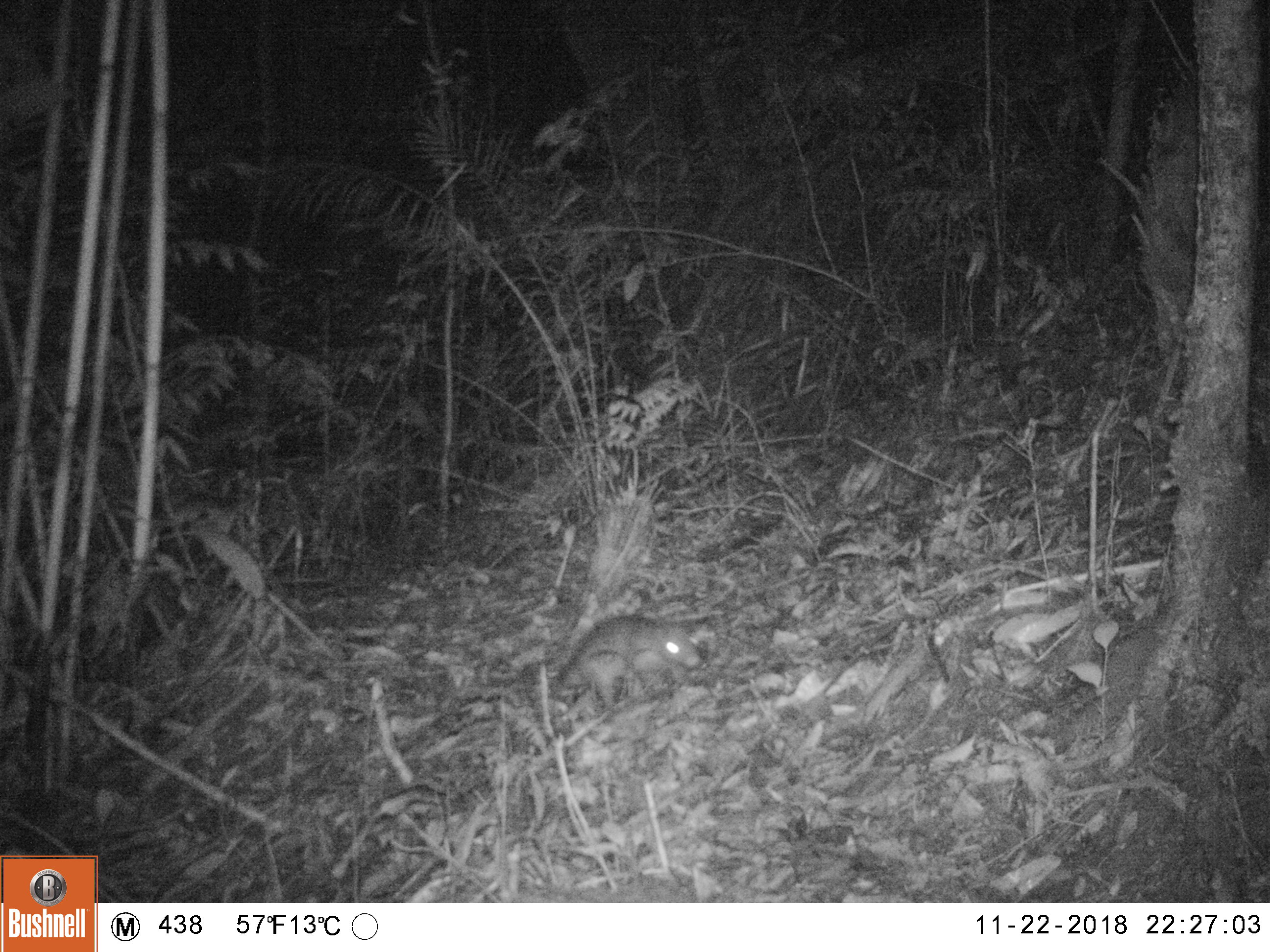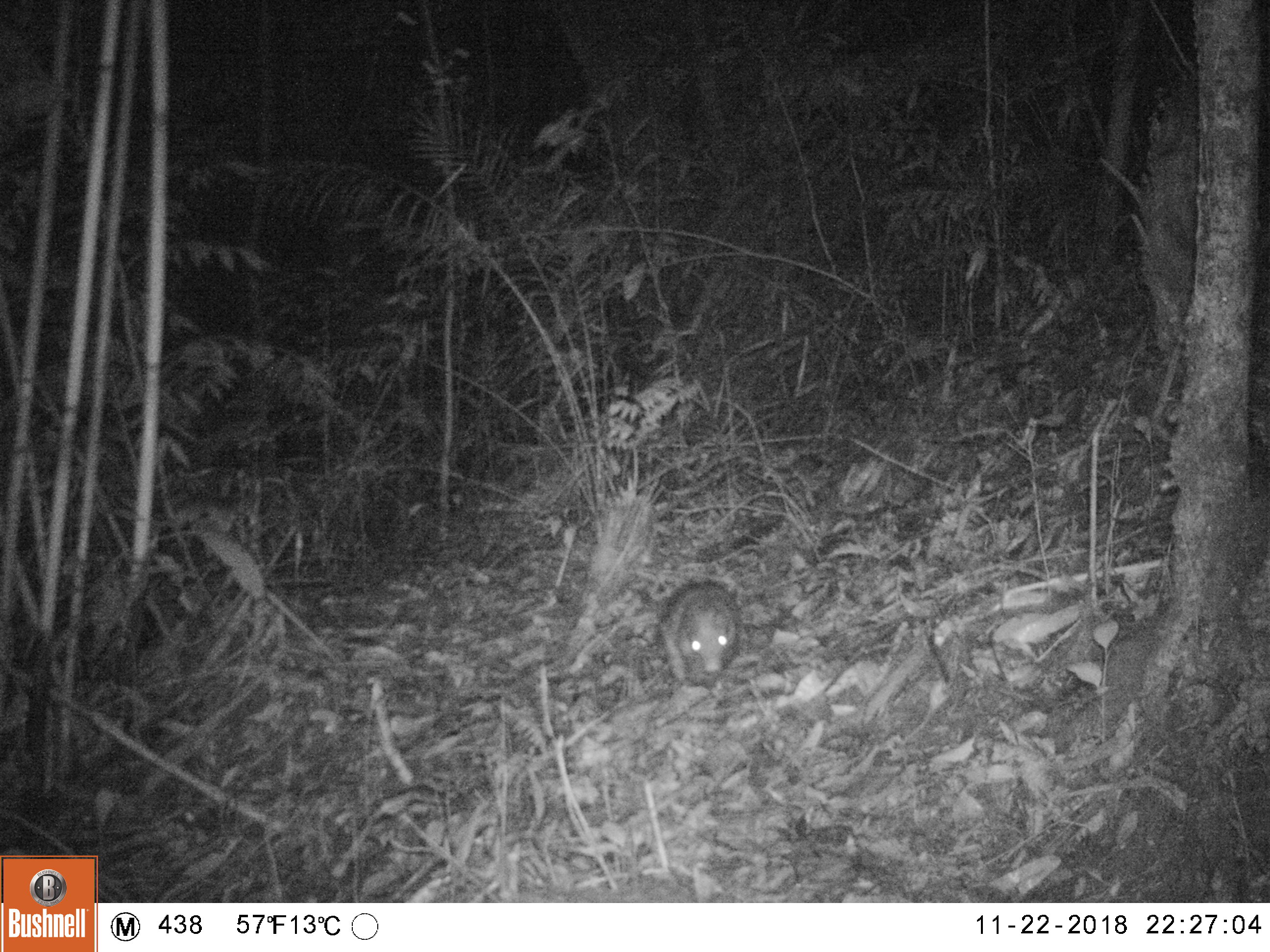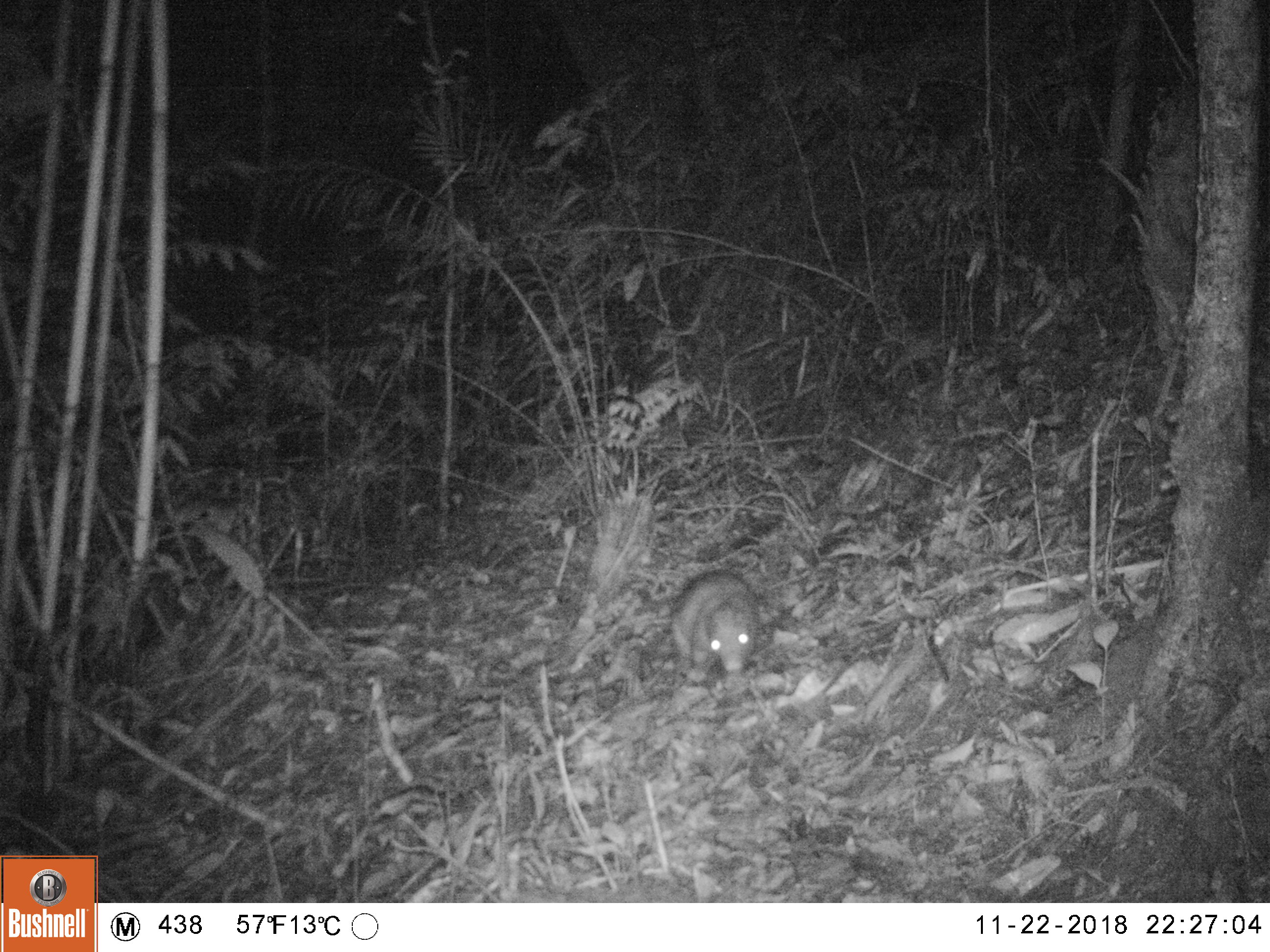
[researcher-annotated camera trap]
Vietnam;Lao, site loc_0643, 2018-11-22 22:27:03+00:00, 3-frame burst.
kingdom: Animalia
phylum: Chordata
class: Mammalia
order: Rodentia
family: Hystricidae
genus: Atherurus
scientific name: Atherurus macrourus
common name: asiatic brush-tailed porcupine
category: asiatic brush tailed porcupine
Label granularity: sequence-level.